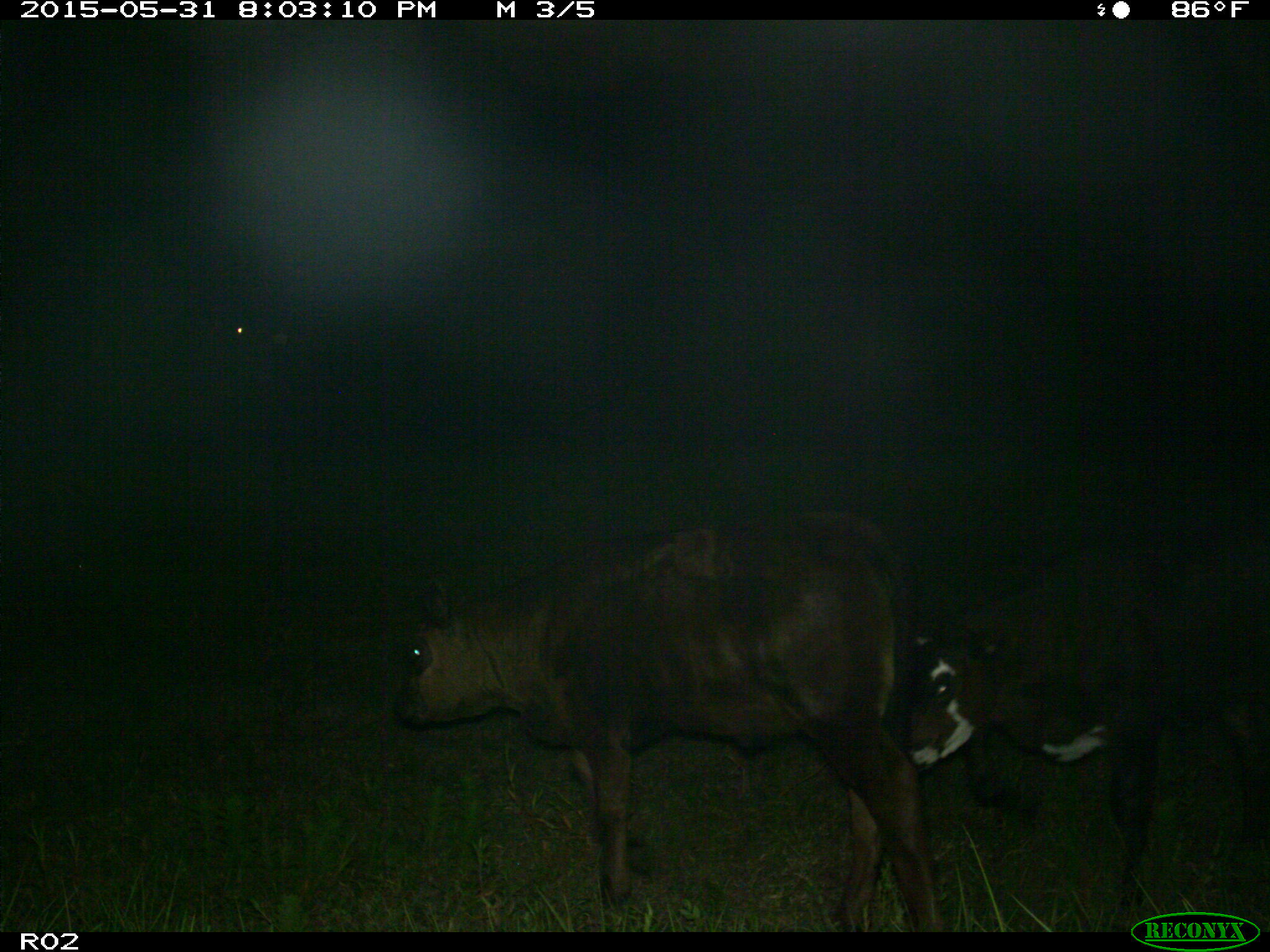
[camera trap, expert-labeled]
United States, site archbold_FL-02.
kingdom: Animalia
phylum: Chordata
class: Mammalia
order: Artiodactyla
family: Bovidae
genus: Bos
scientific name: Bos taurus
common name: domestic cow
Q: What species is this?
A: Bos taurus (domestic cow).